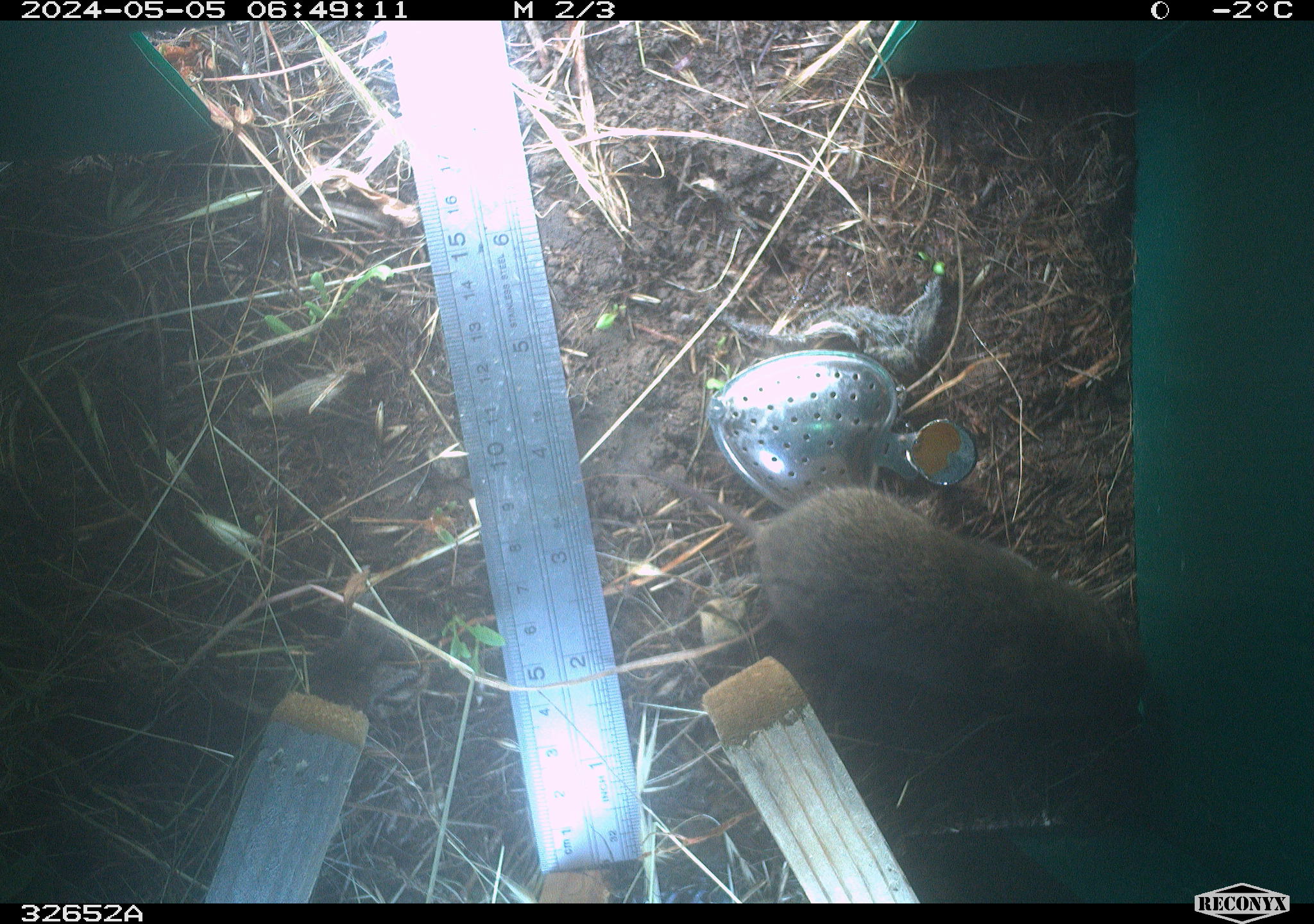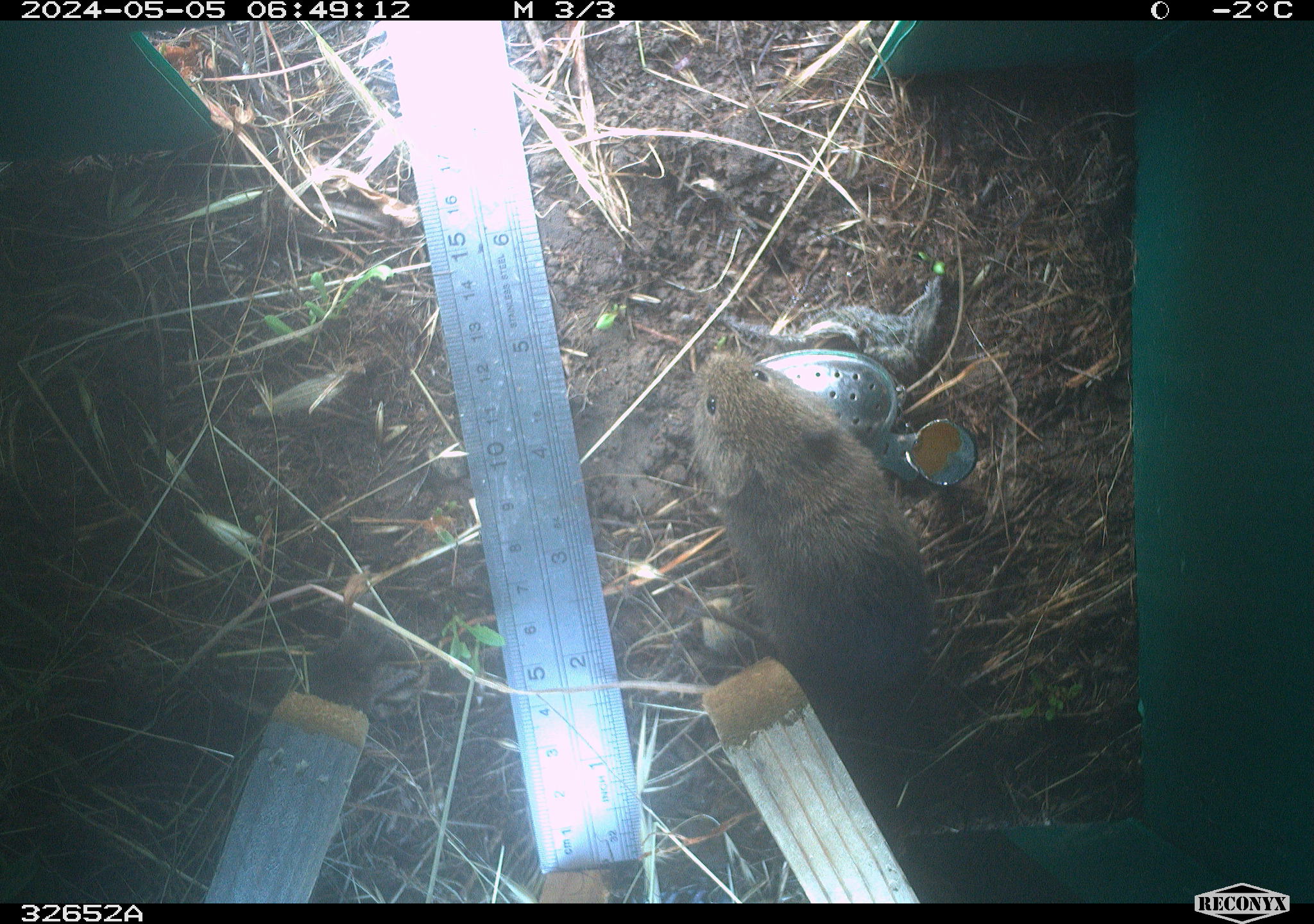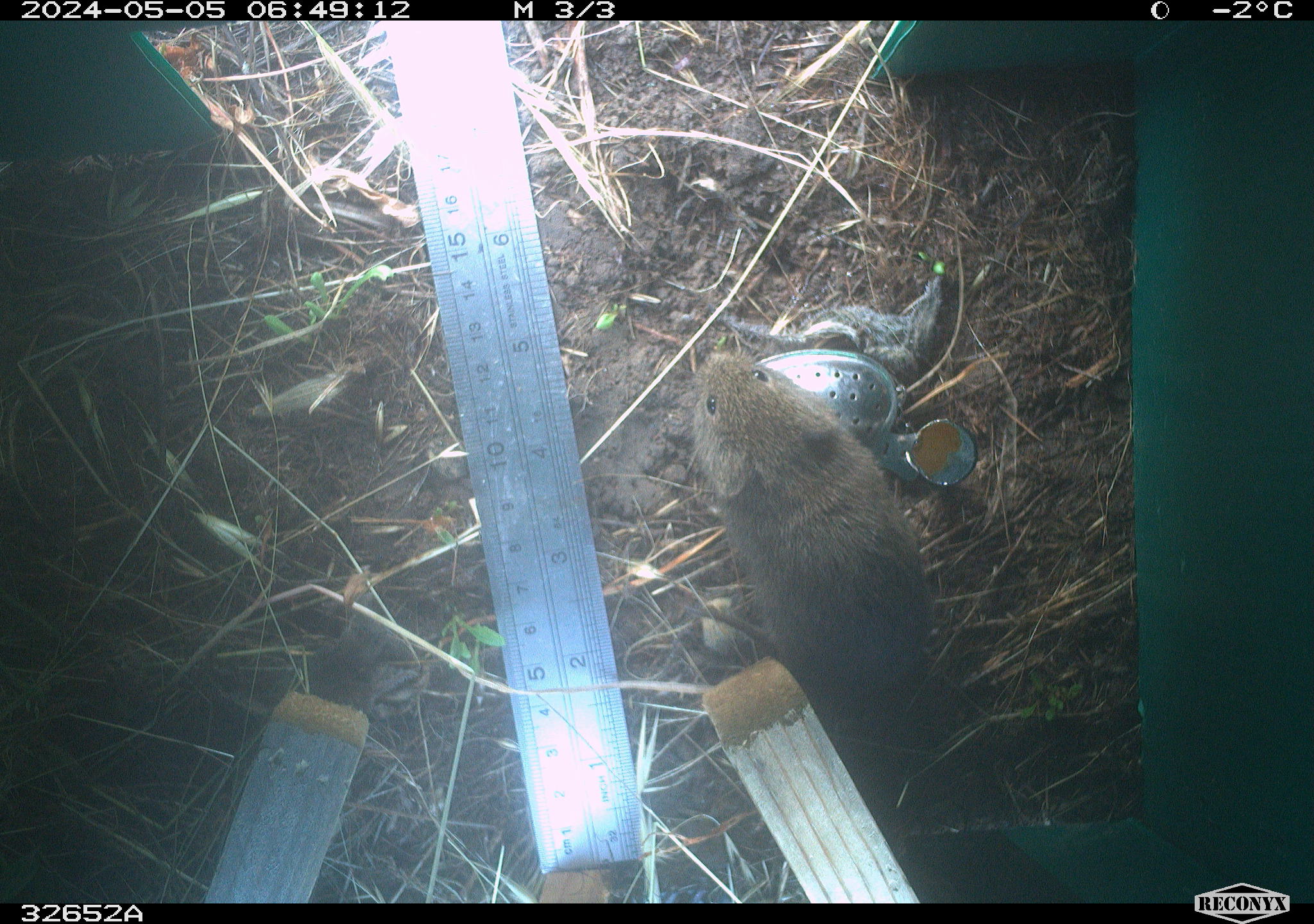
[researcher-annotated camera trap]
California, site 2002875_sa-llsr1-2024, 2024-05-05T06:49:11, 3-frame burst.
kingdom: Animalia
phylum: Chordata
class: Mammalia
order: Rodentia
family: Cricetidae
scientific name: Arvicolinae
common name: voles, lemmings, and muskrats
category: arvicolinae subfamily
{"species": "arvicolinae subfamily (voles, lemmings, and muskrats) (Arvicolinae)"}